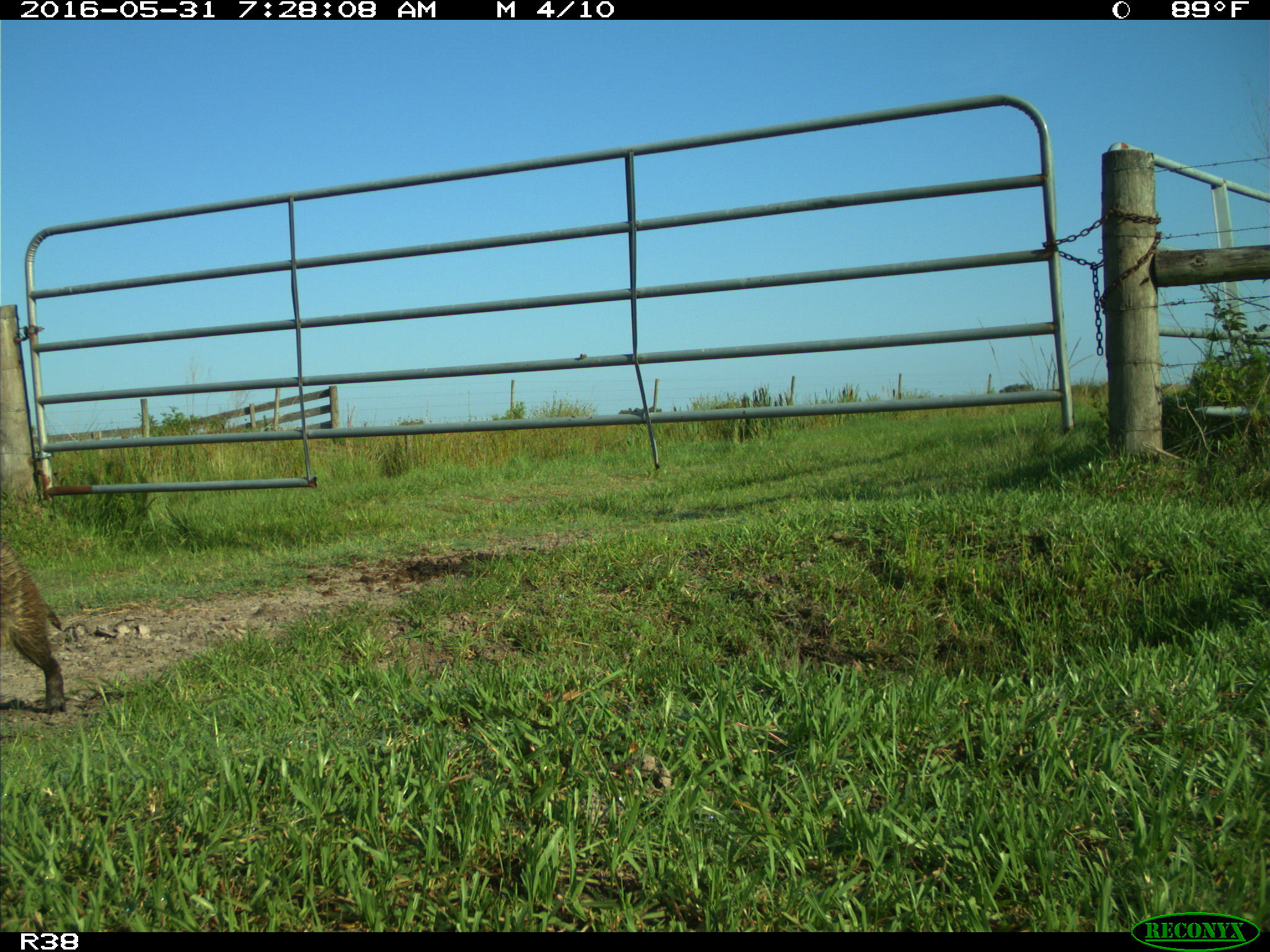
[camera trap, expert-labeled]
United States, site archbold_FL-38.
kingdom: Animalia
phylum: Chordata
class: Mammalia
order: Carnivora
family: Procyonidae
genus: Procyon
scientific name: Procyon lotor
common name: common raccoon